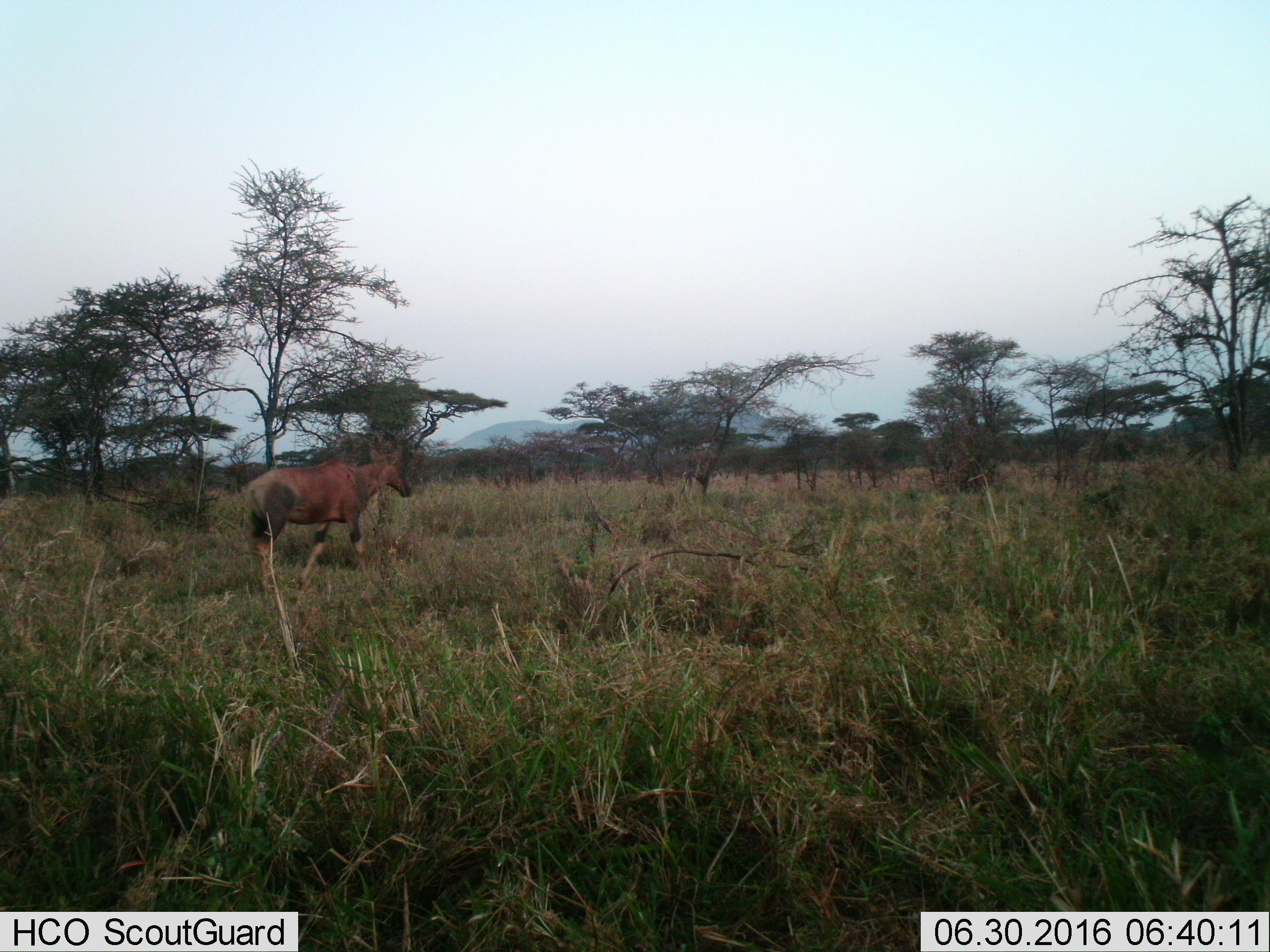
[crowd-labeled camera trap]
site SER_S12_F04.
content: unidentified animal